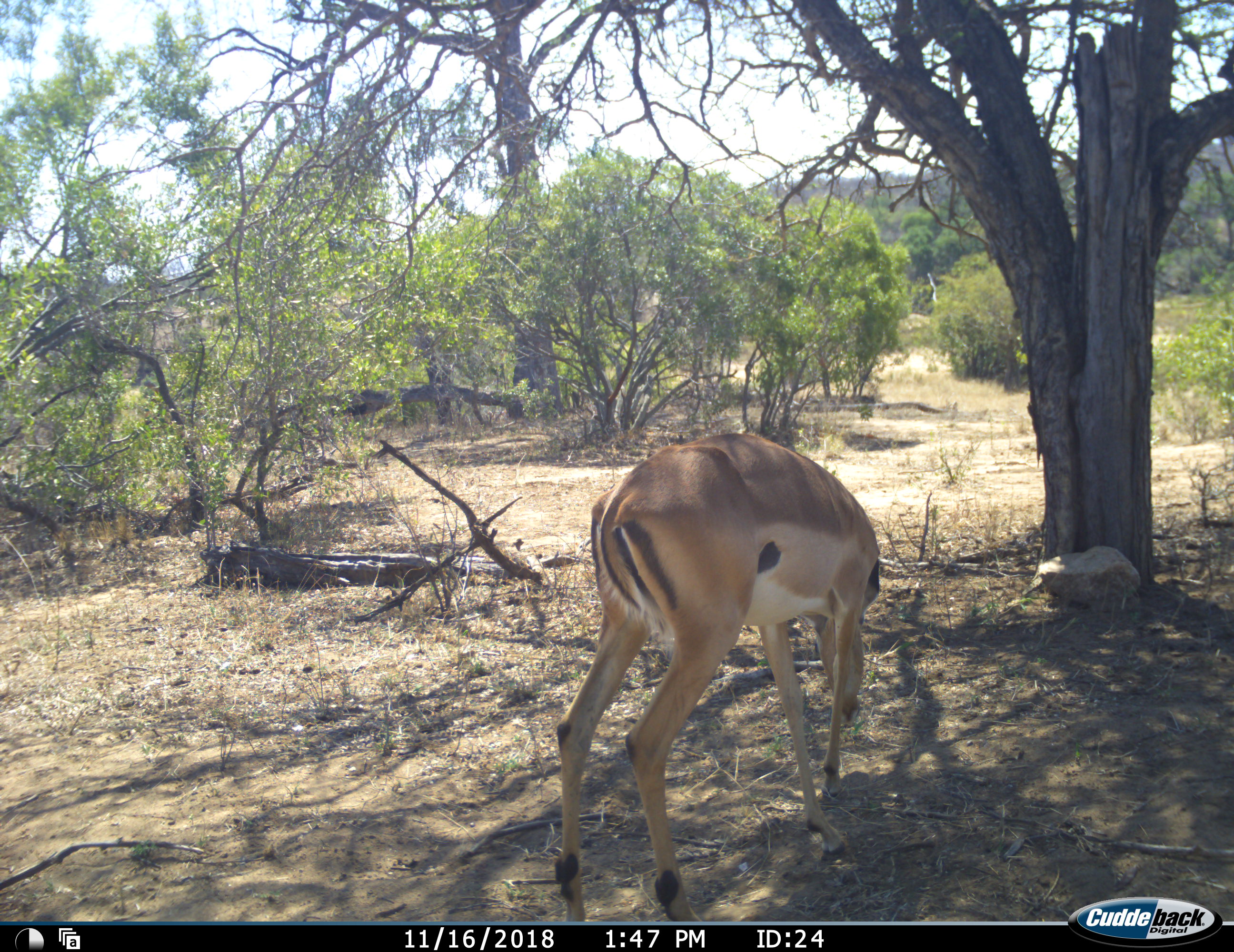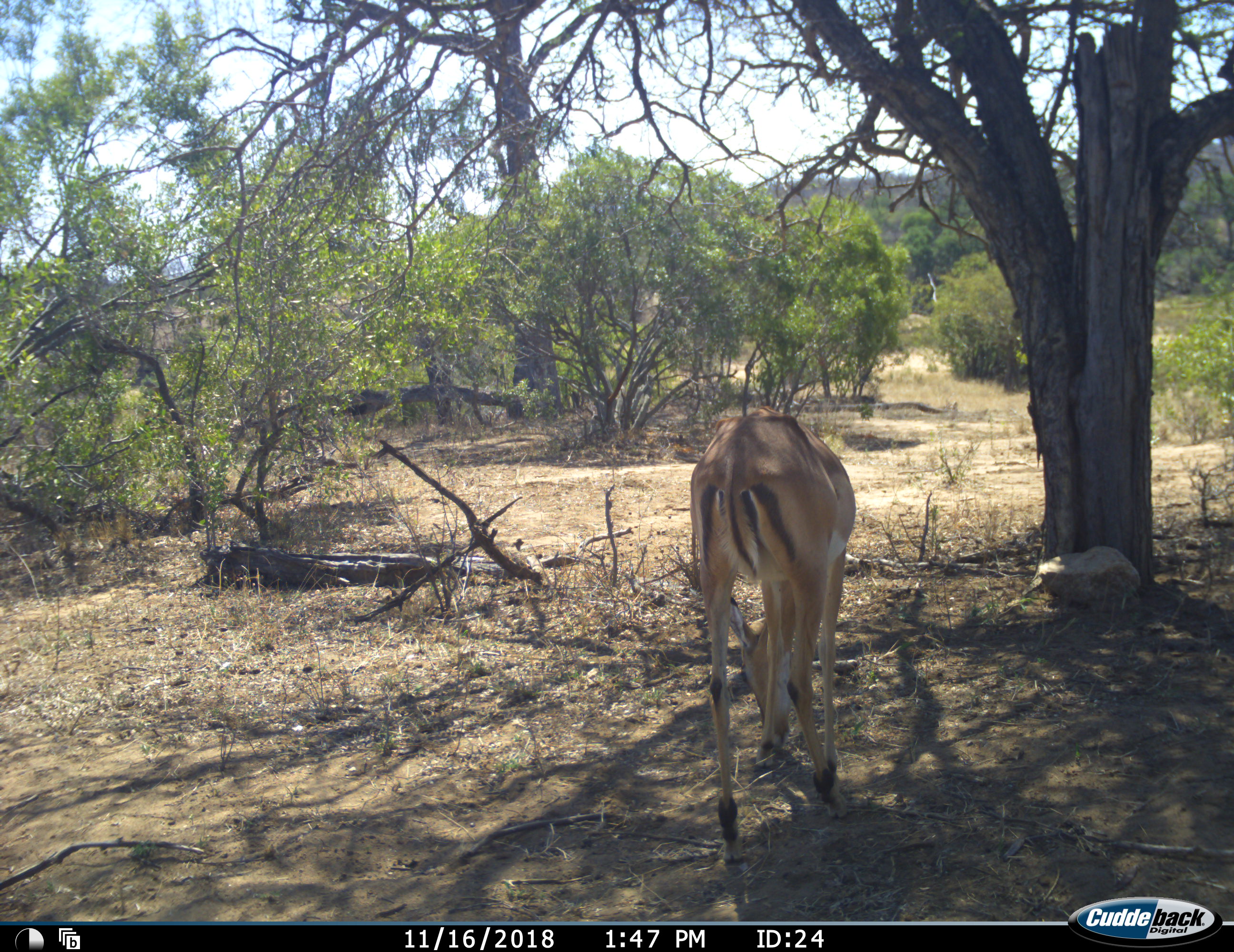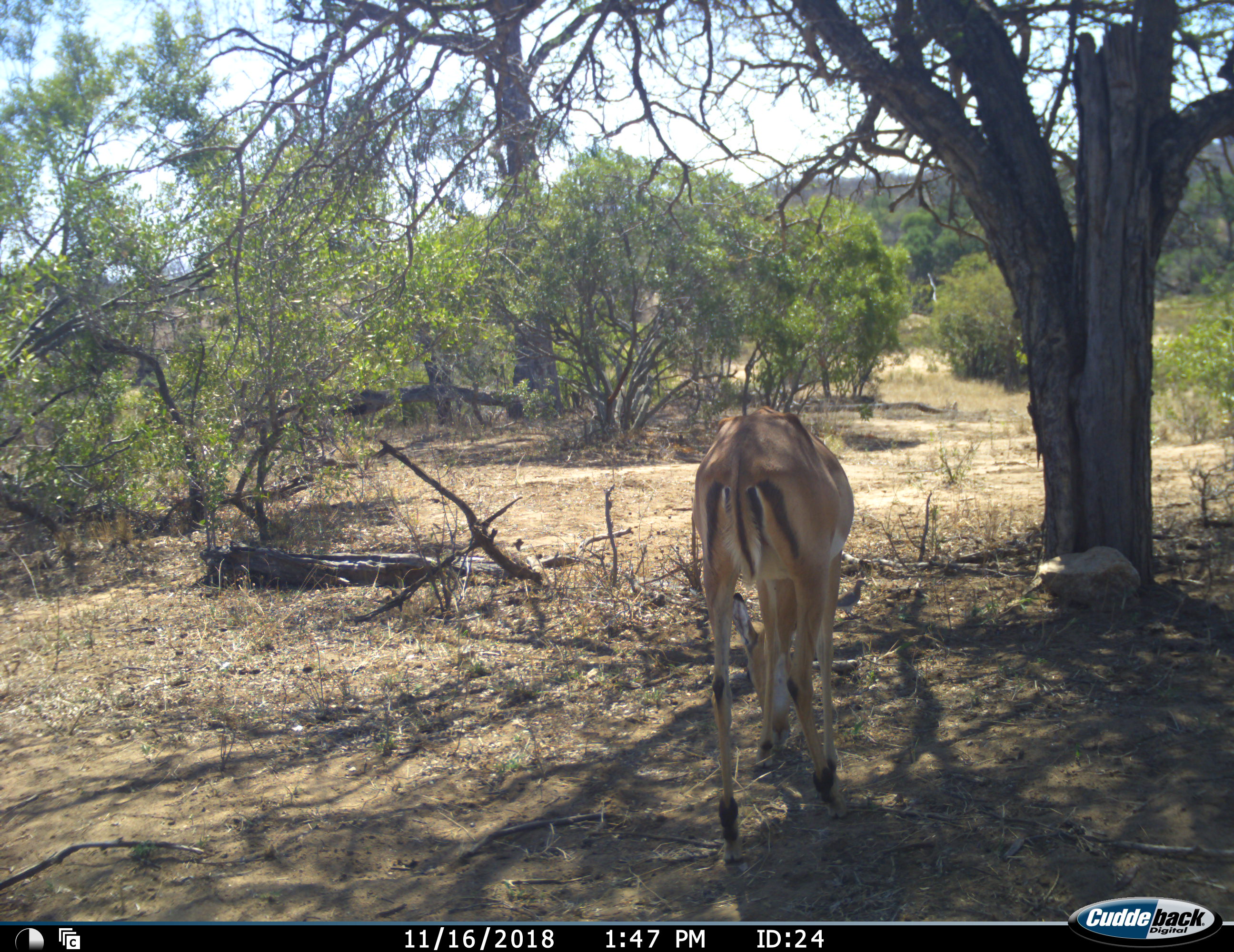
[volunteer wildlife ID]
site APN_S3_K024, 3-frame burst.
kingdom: Animalia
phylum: Chordata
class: Mammalia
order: Artiodactyla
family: Bovidae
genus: Aepyceros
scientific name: Aepyceros melampus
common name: impala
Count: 1.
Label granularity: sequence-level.